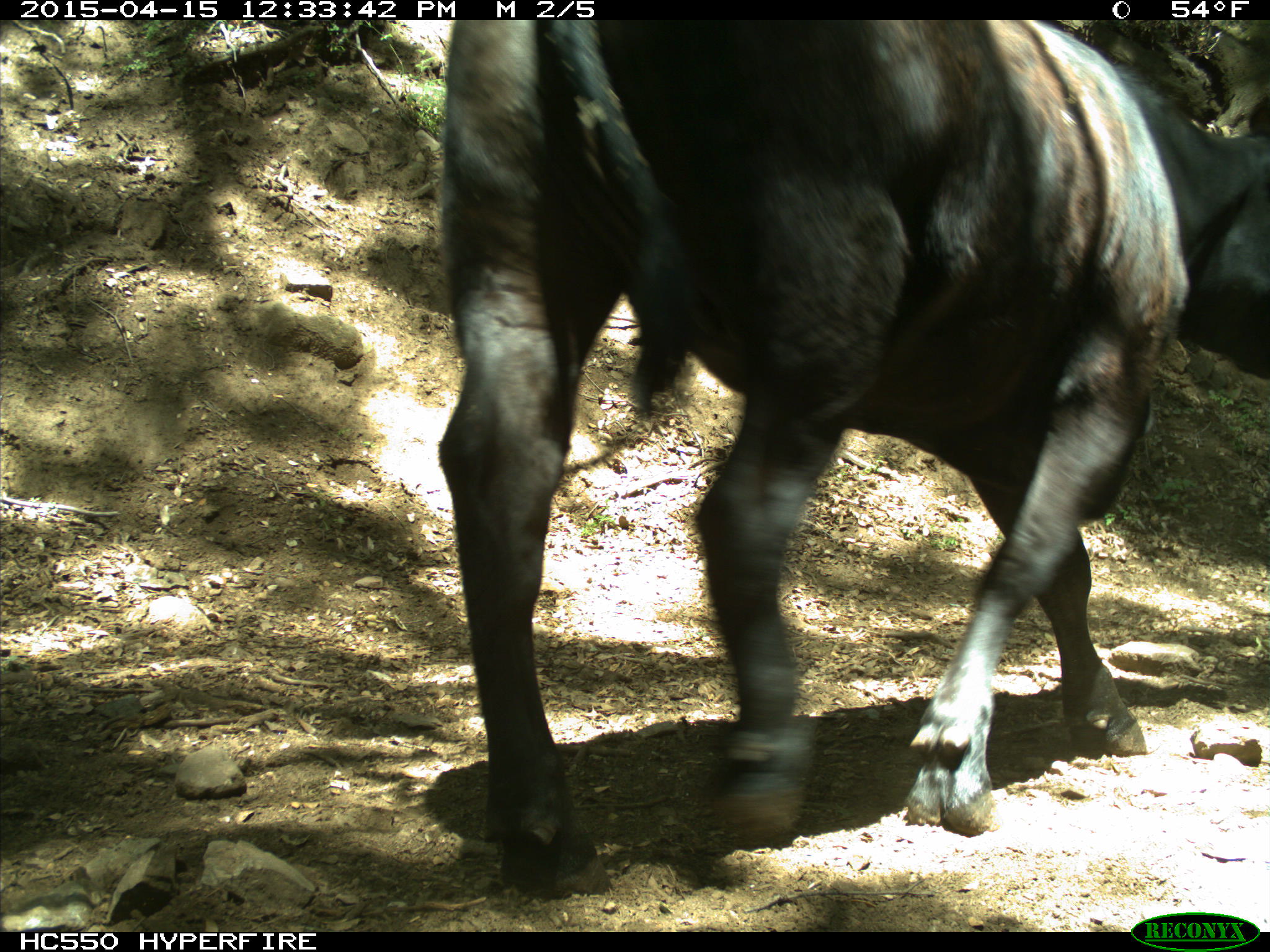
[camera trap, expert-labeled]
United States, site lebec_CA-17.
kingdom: Animalia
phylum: Chordata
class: Mammalia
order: Artiodactyla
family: Bovidae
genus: Bos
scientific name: Bos taurus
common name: domestic cow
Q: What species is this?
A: Bos taurus (domestic cow).